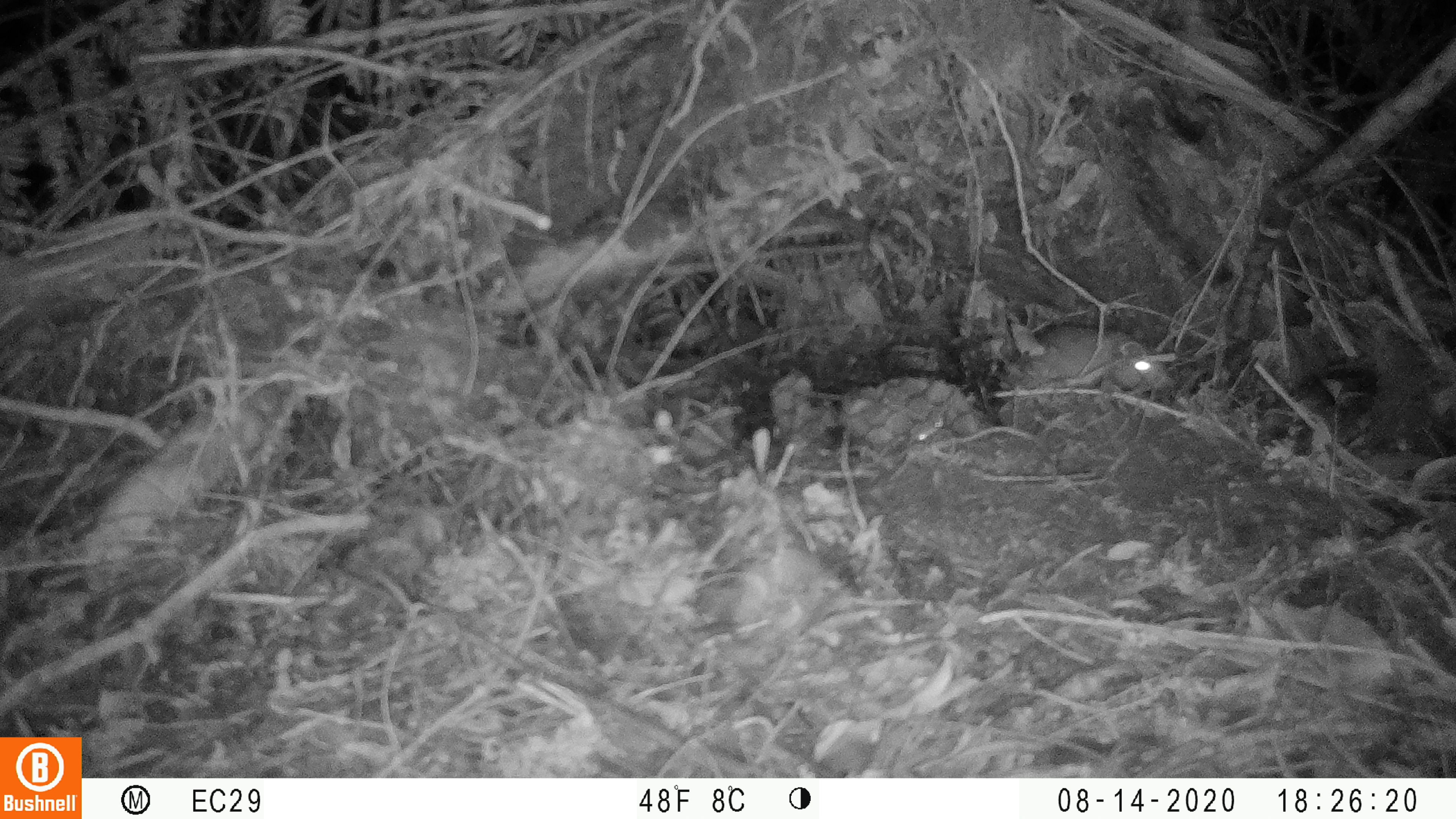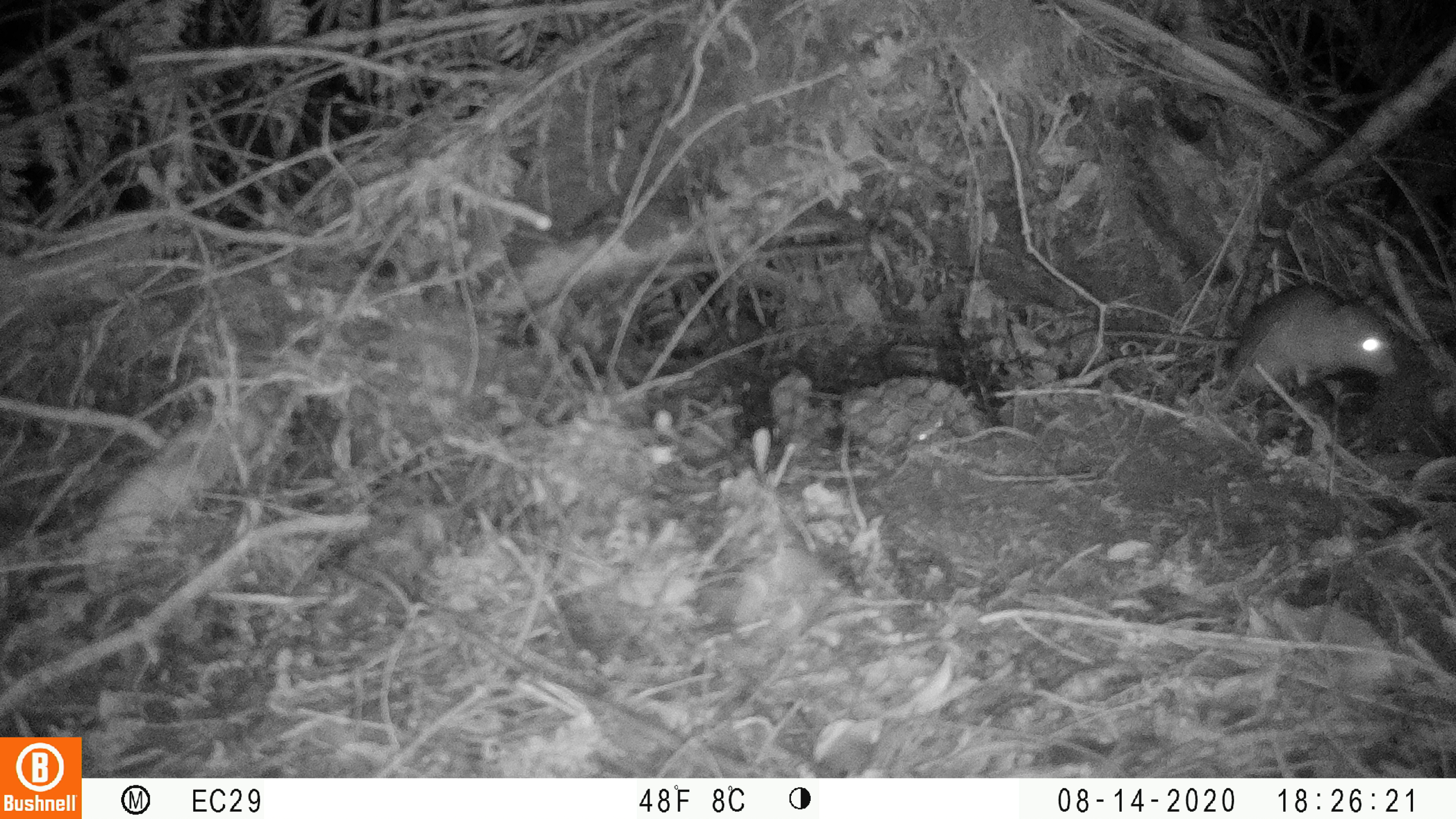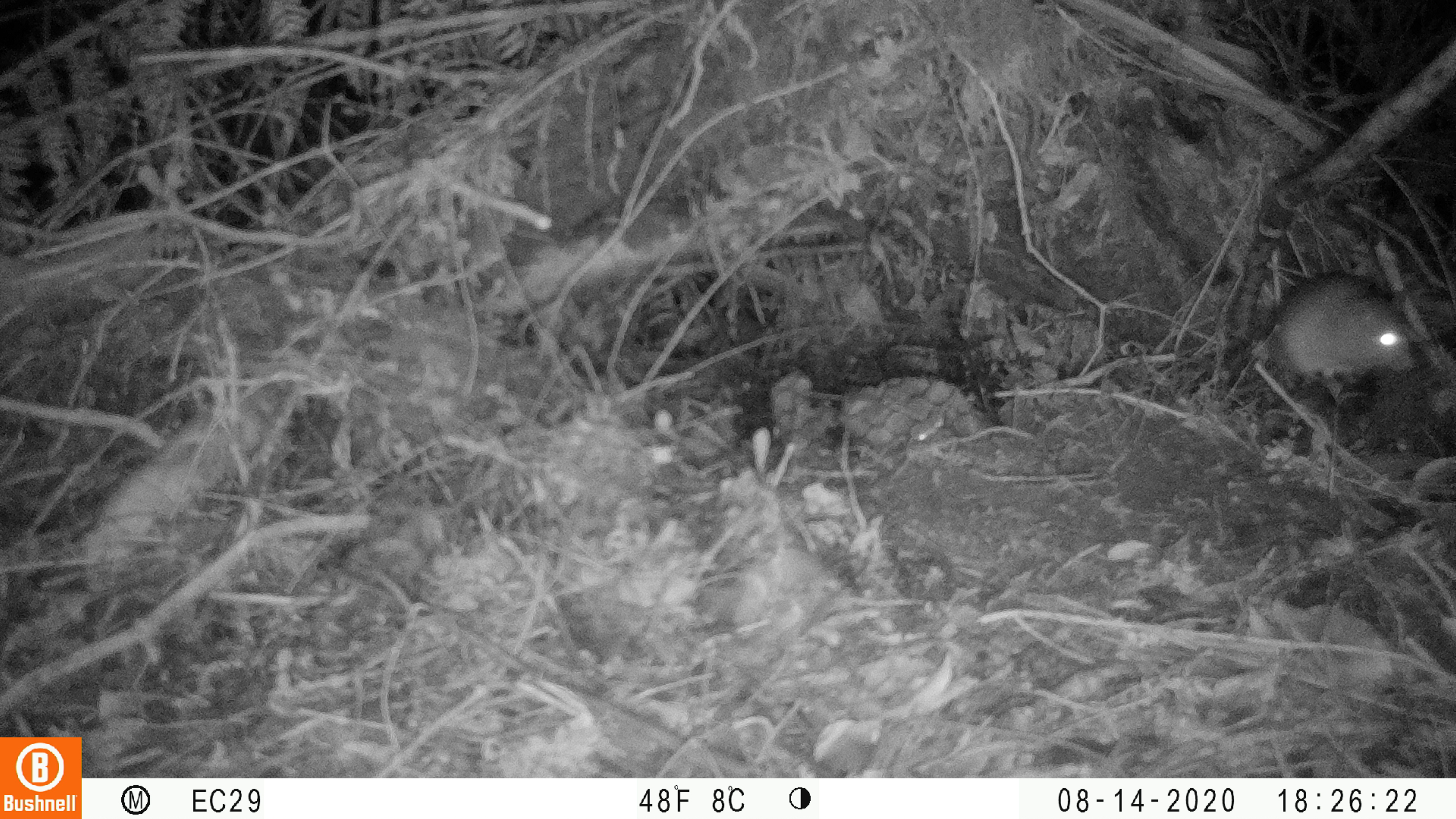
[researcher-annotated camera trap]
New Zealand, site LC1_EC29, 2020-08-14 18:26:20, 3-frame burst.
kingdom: Animalia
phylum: Chordata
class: Mammalia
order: Rodentia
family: Muridae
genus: Rattus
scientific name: Rattus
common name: rat